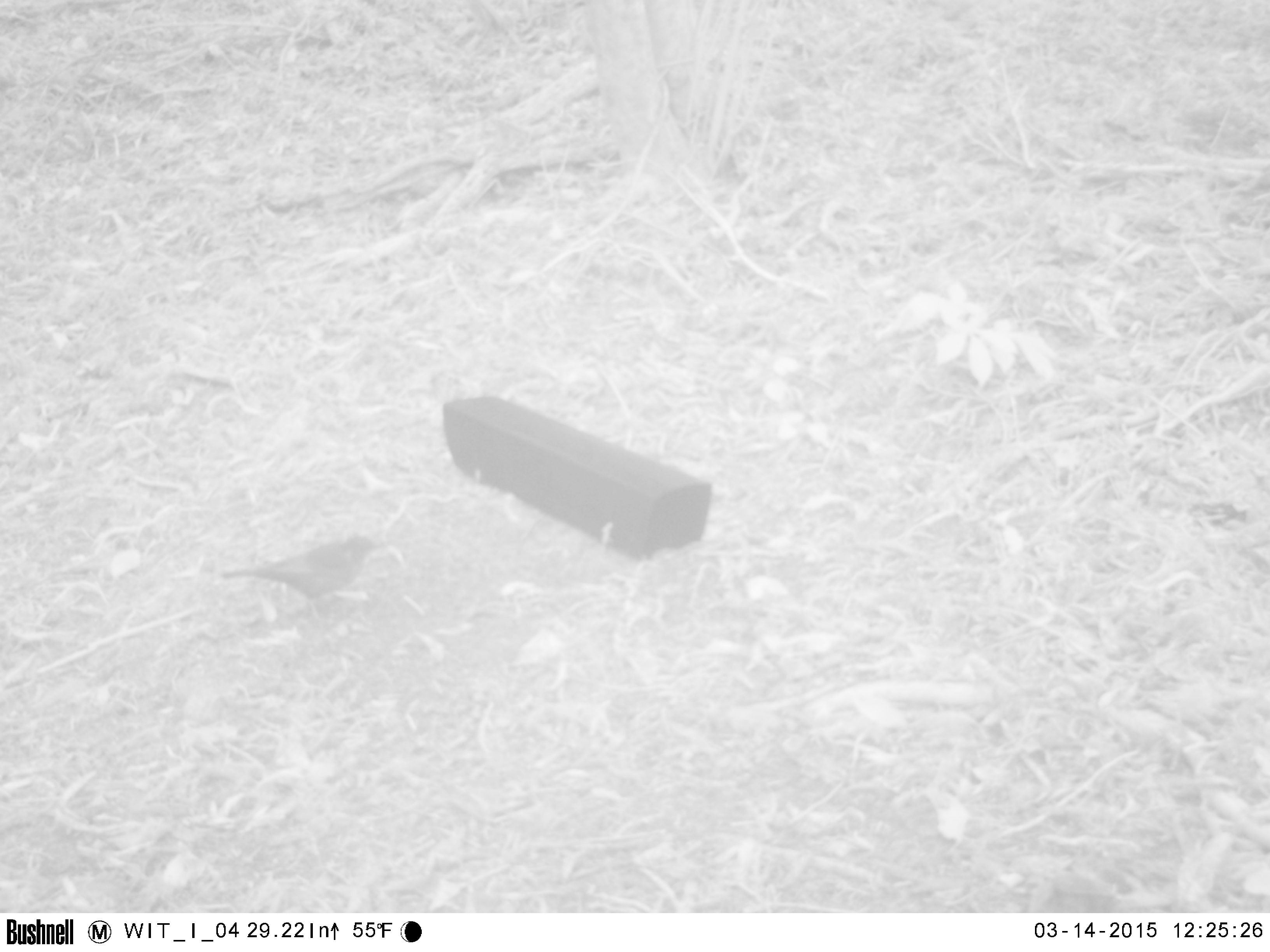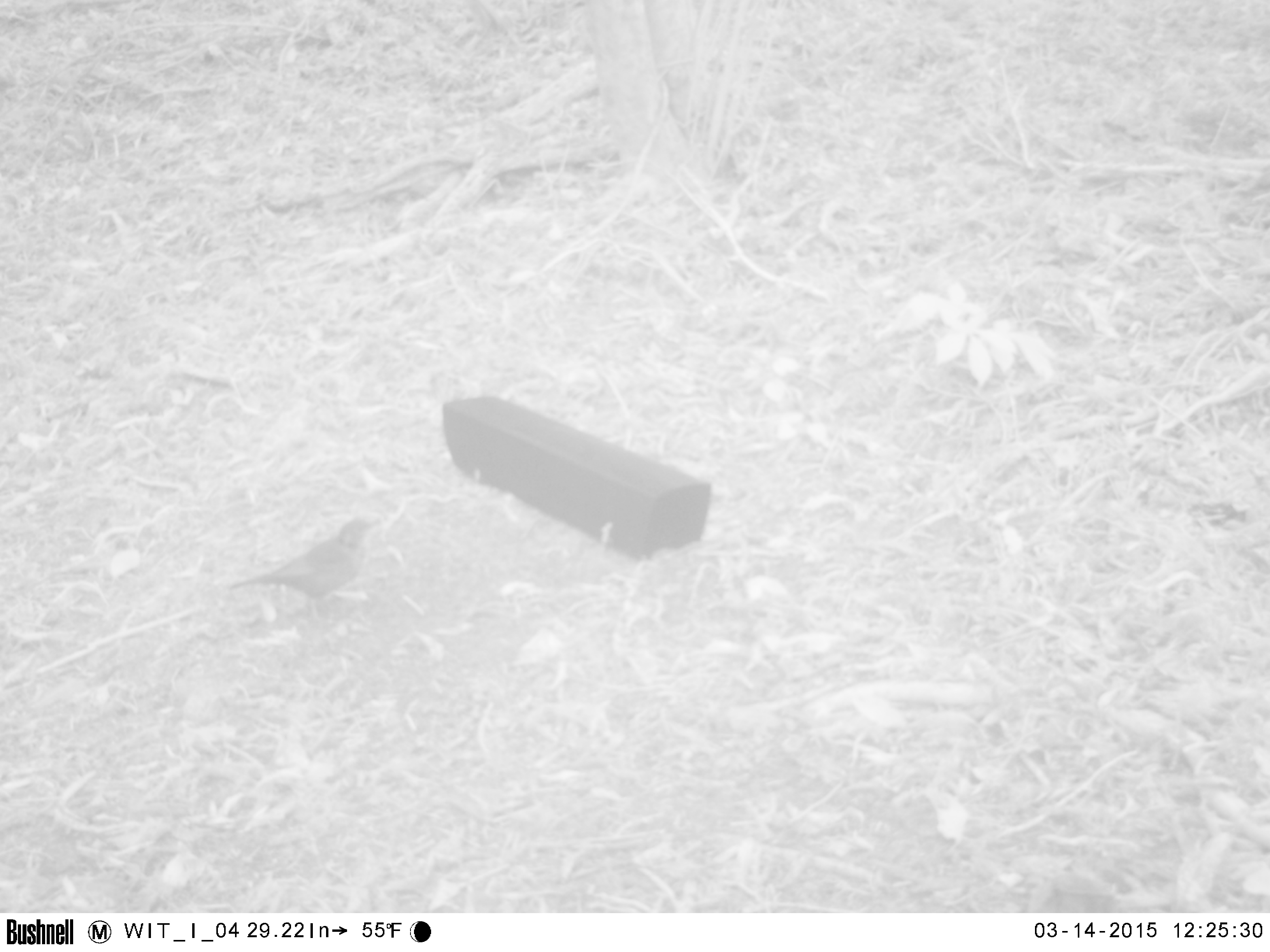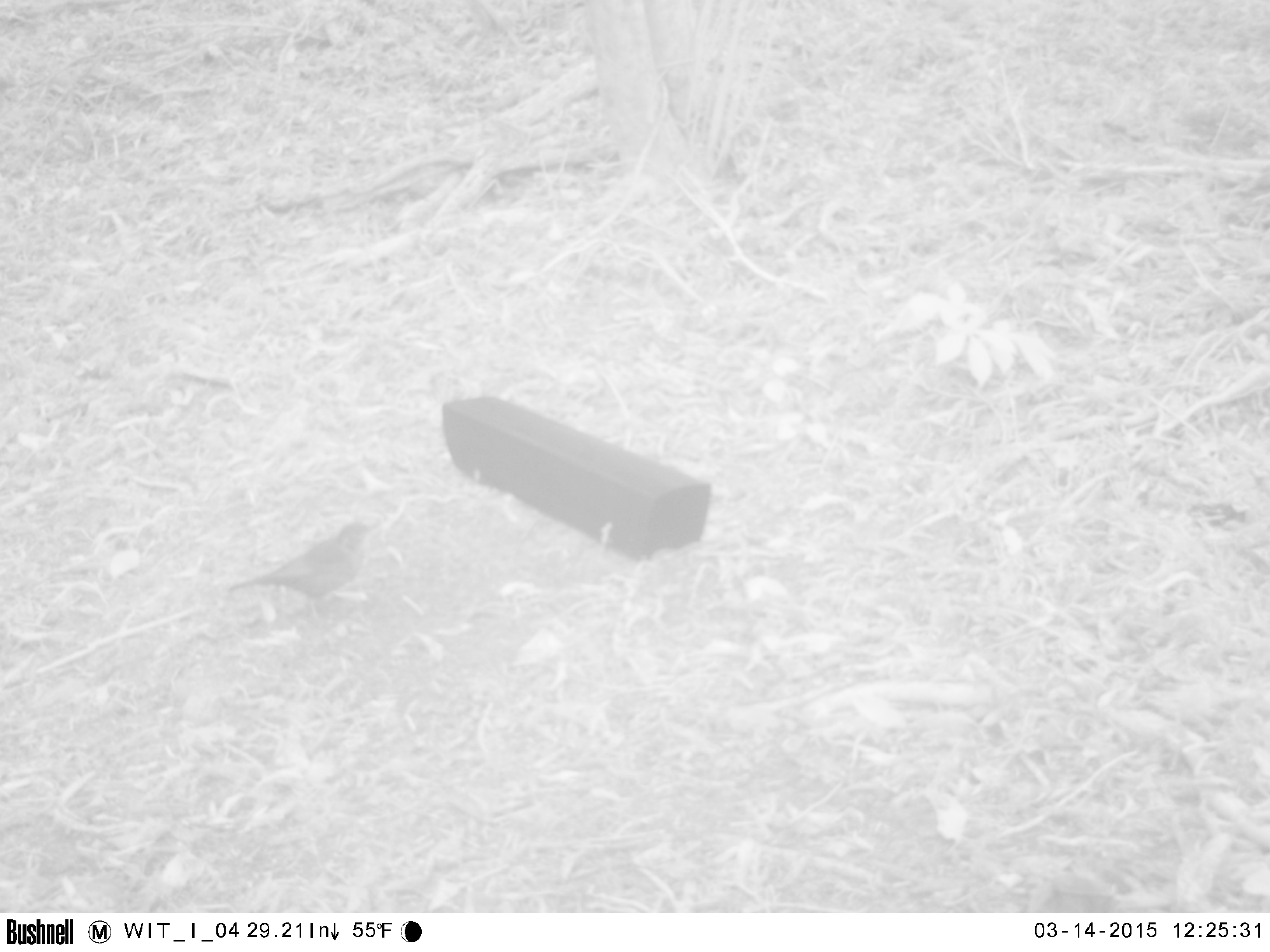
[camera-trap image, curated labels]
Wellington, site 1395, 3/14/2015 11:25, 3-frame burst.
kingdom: Animalia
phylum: Chordata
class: Aves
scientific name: Aves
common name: bird